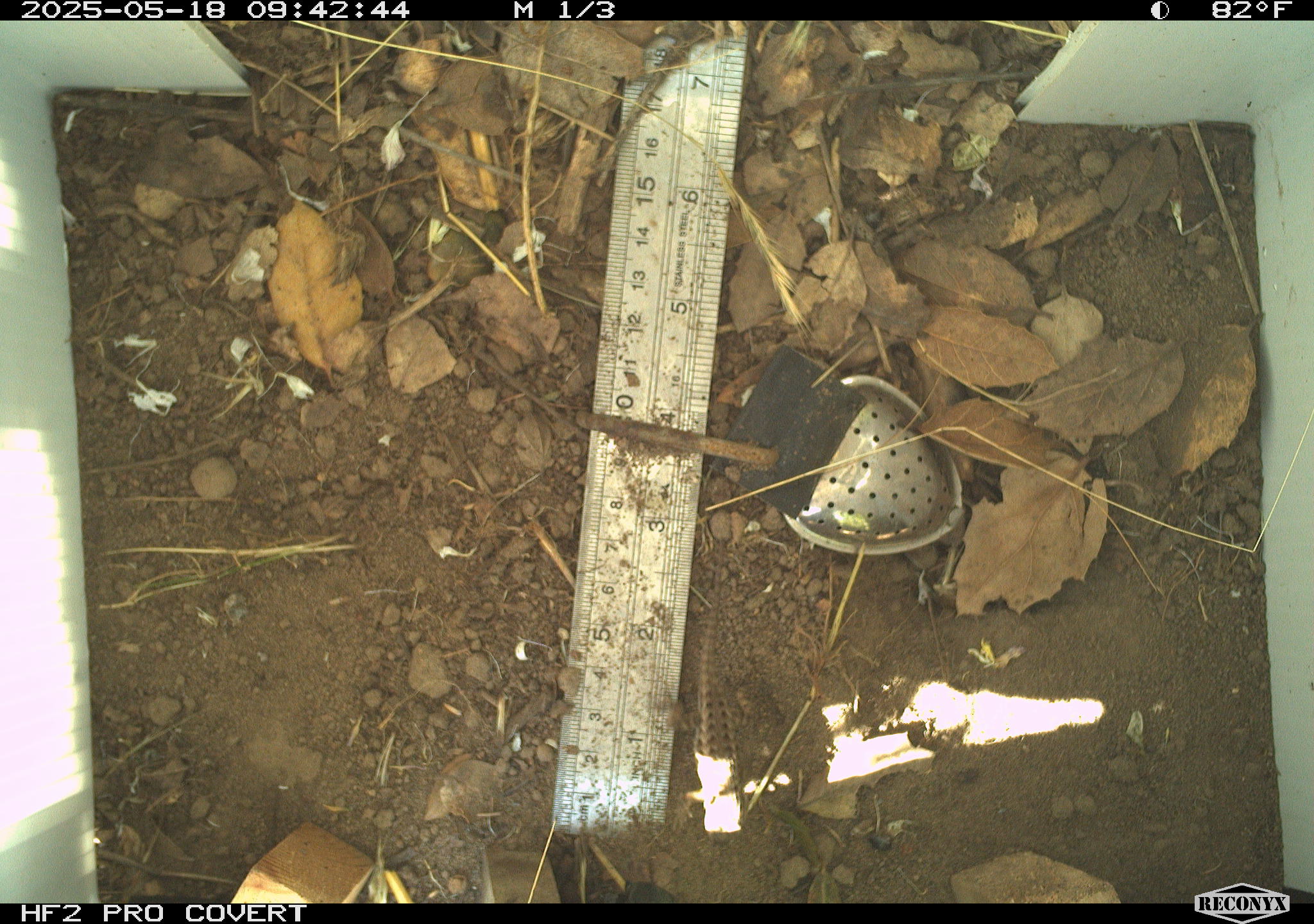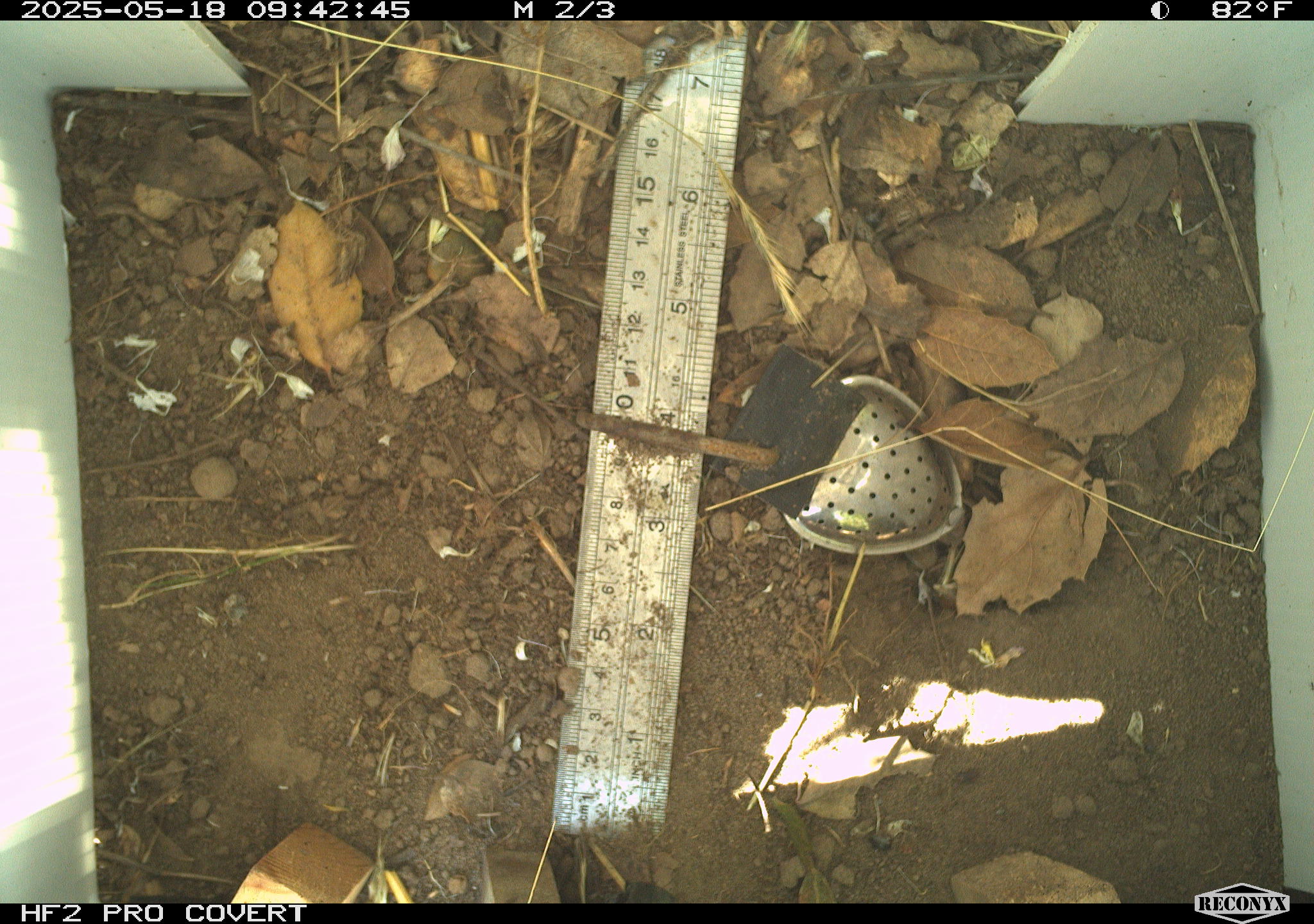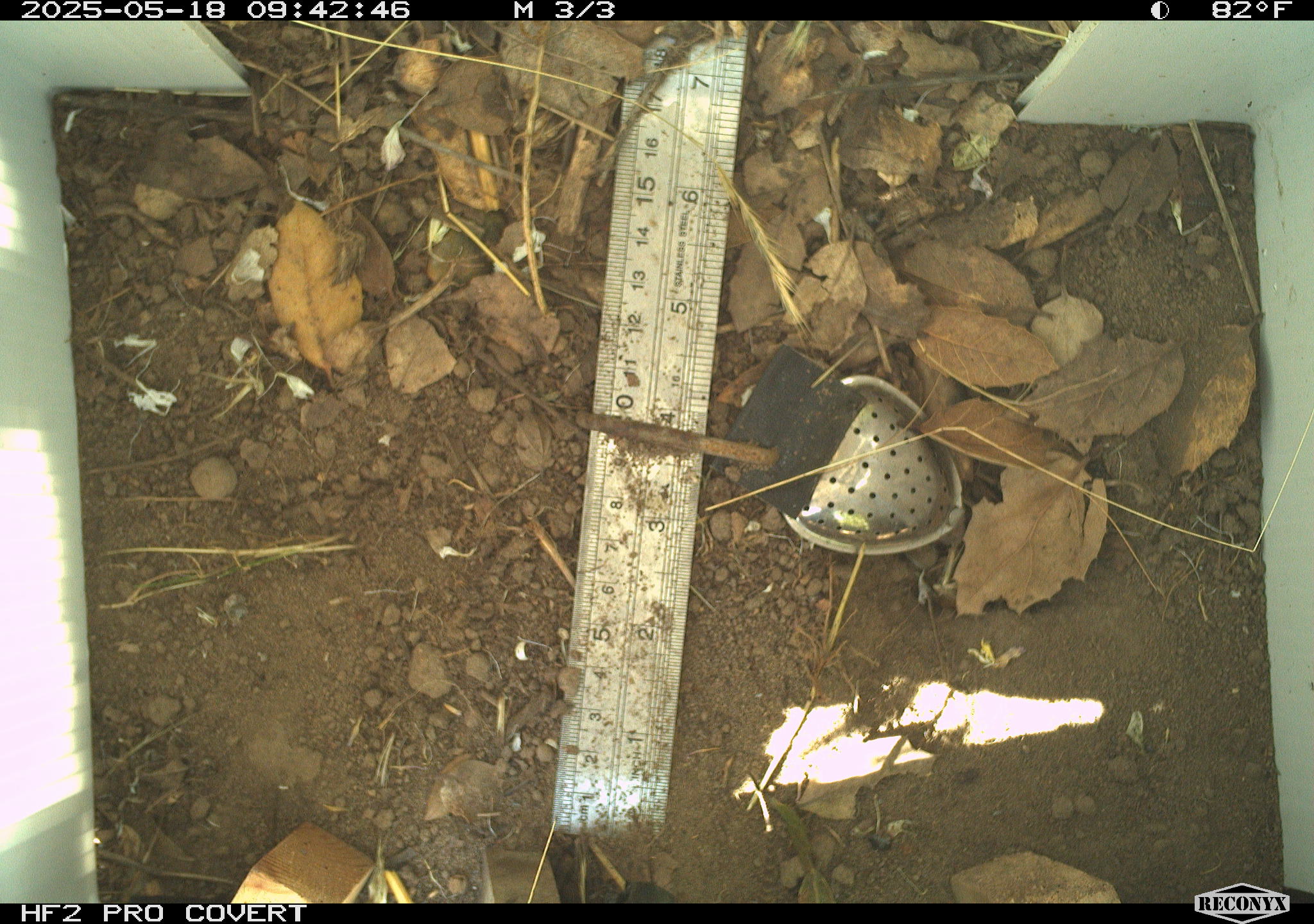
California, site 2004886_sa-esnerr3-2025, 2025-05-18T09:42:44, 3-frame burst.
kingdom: Animalia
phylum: Chordata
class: Reptilia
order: Squamata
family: Phrynosomatidae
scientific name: Phrynosomatidae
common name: north american spiny lizards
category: sceloporus/uta species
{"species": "sceloporus/uta species (north american spiny lizards) (Phrynosomatidae)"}